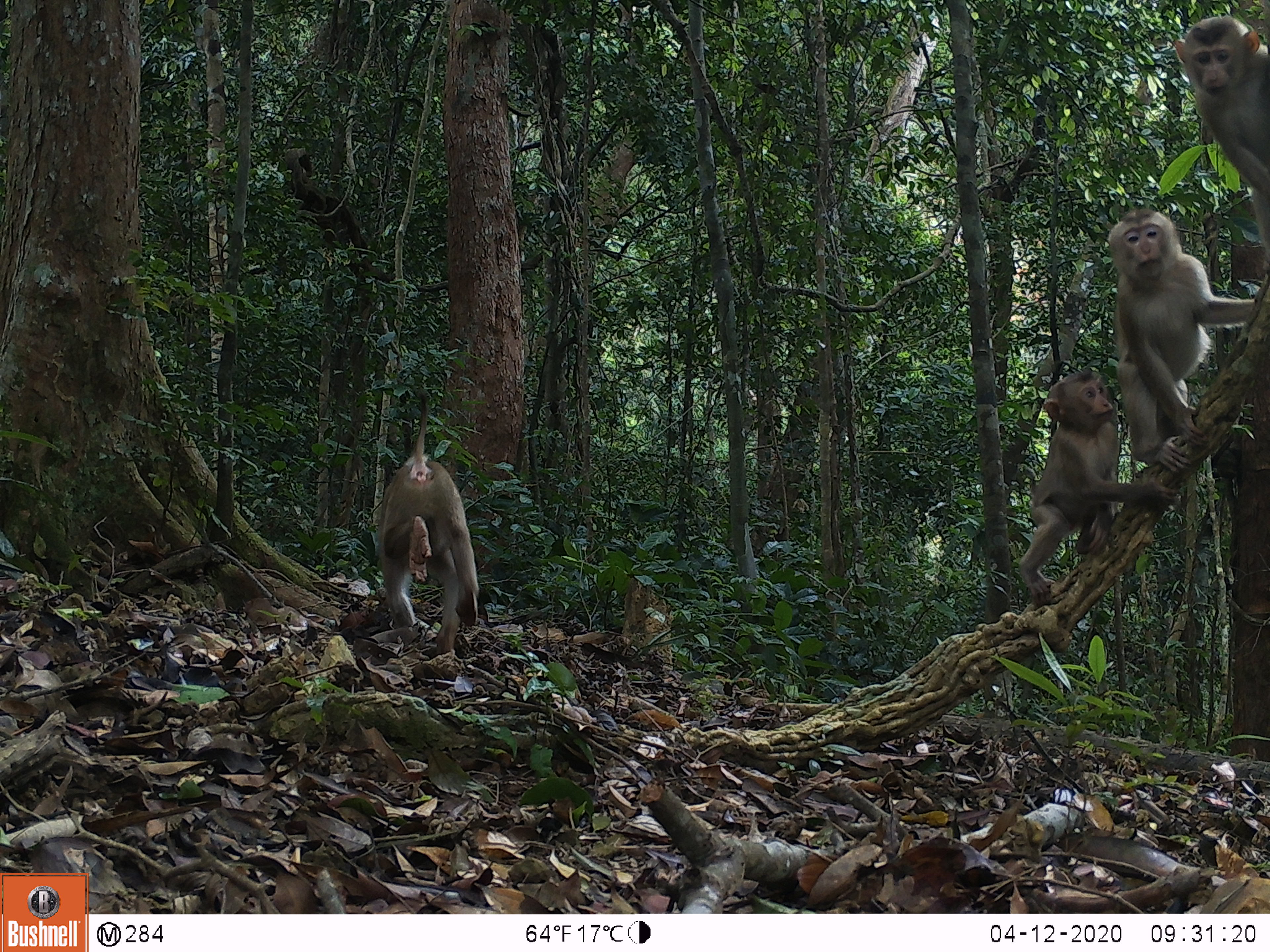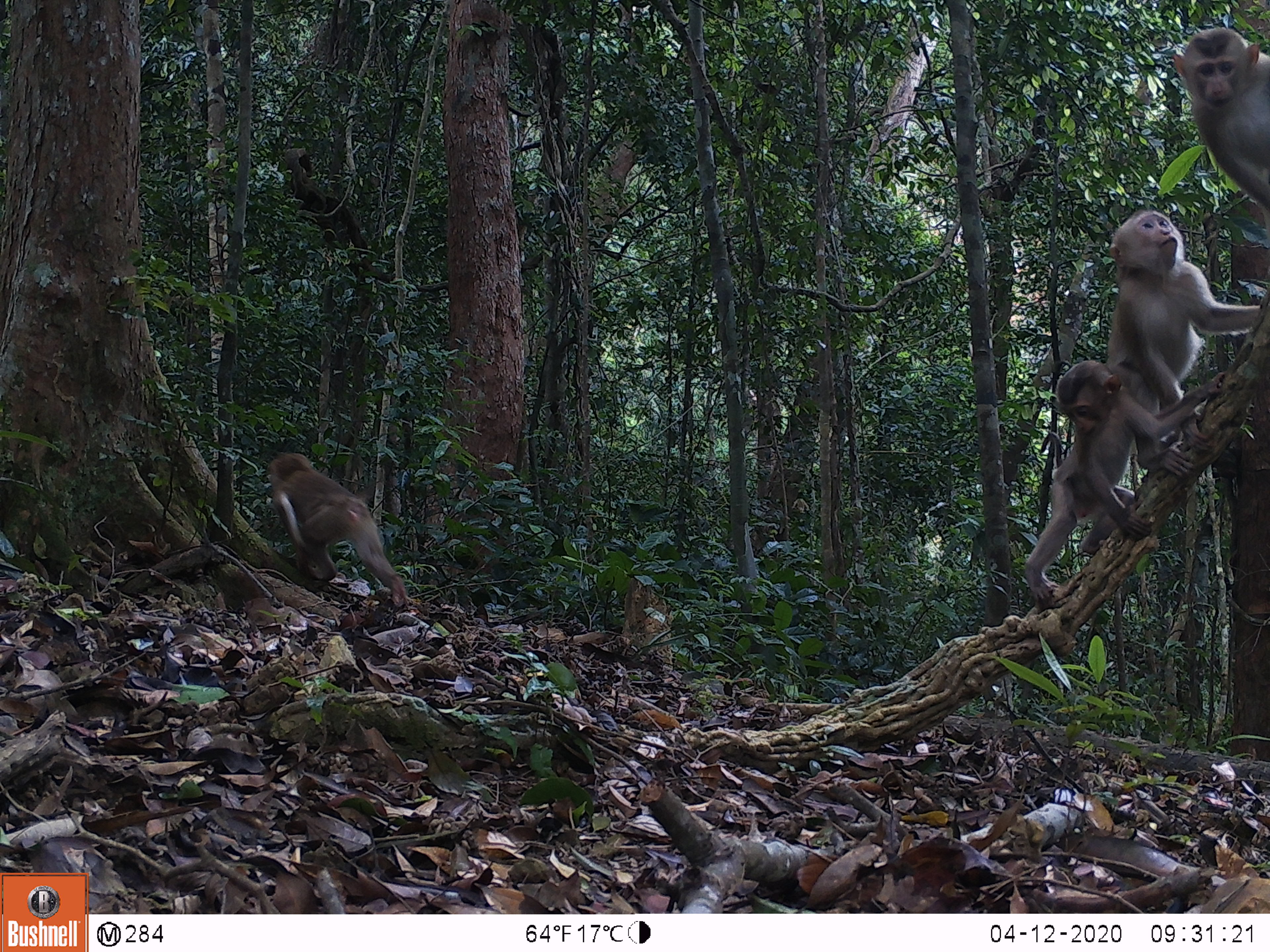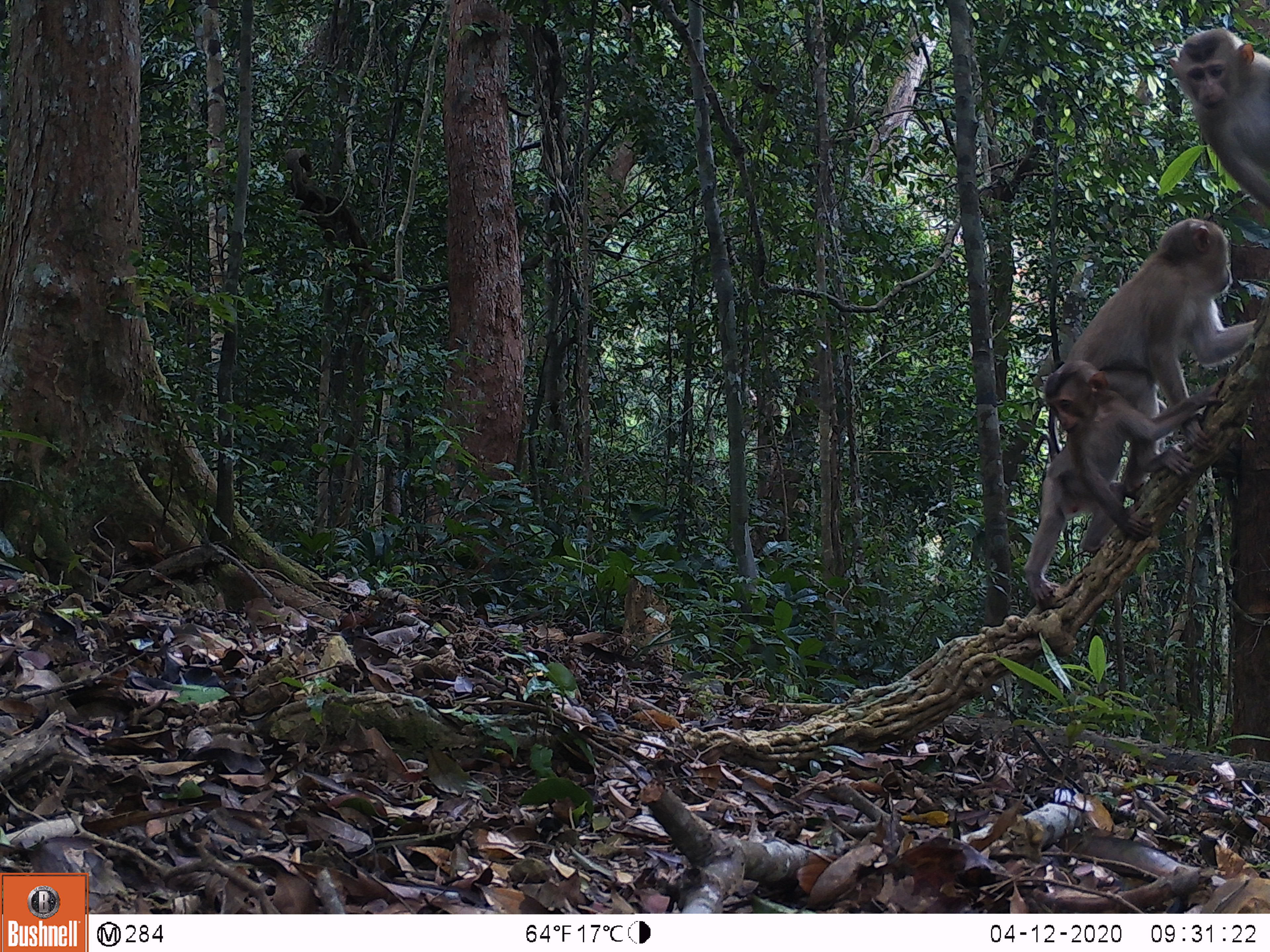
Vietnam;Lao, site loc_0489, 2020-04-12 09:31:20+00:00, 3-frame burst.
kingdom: Animalia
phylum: Chordata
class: Mammalia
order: Primates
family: Cercopithecidae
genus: Macaca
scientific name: Macaca nemestrina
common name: pig-tailed macaque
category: pig tailed macaque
Pig tailed macaque (pig-tailed macaque) (Macaca nemestrina). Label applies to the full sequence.